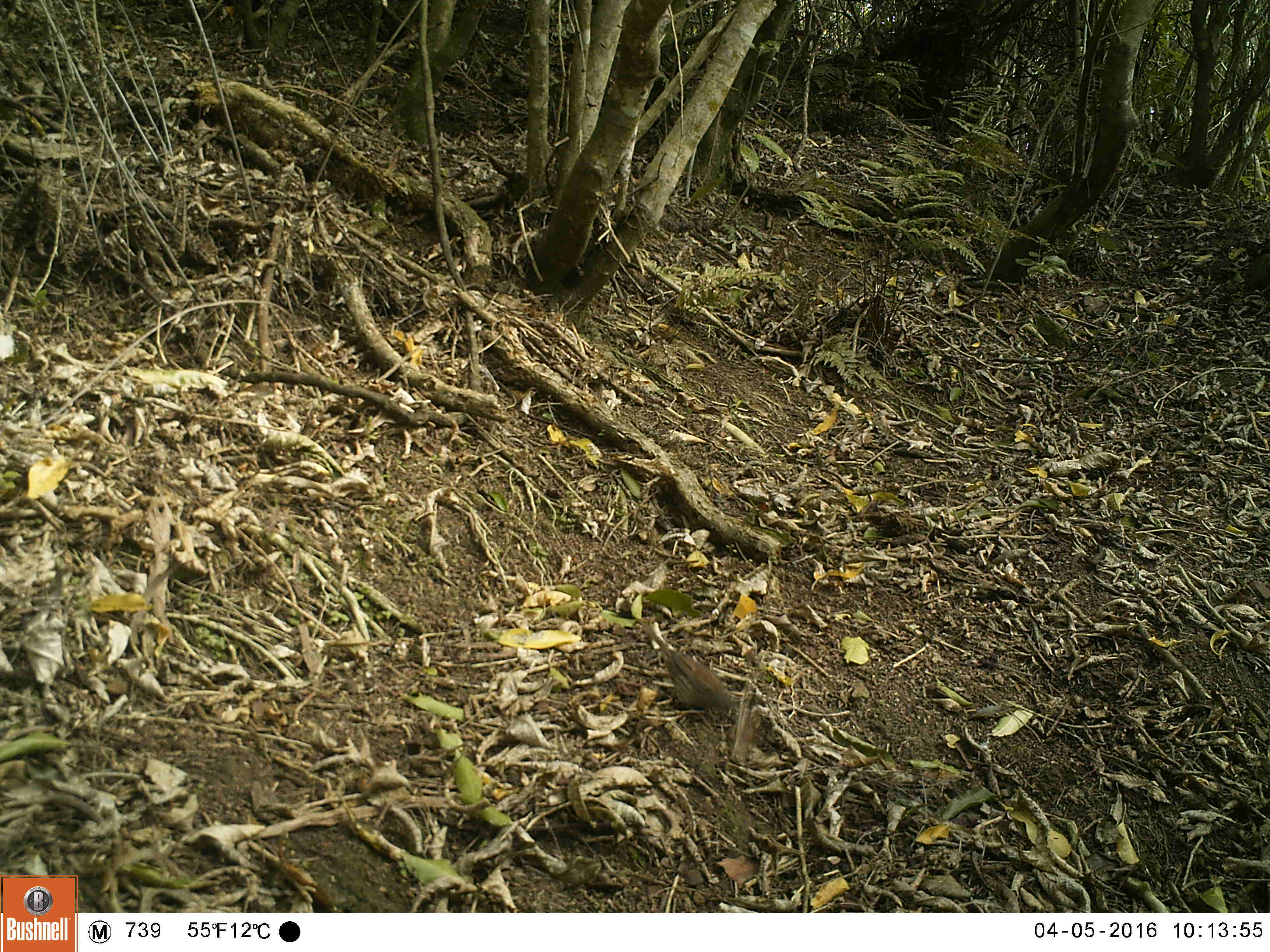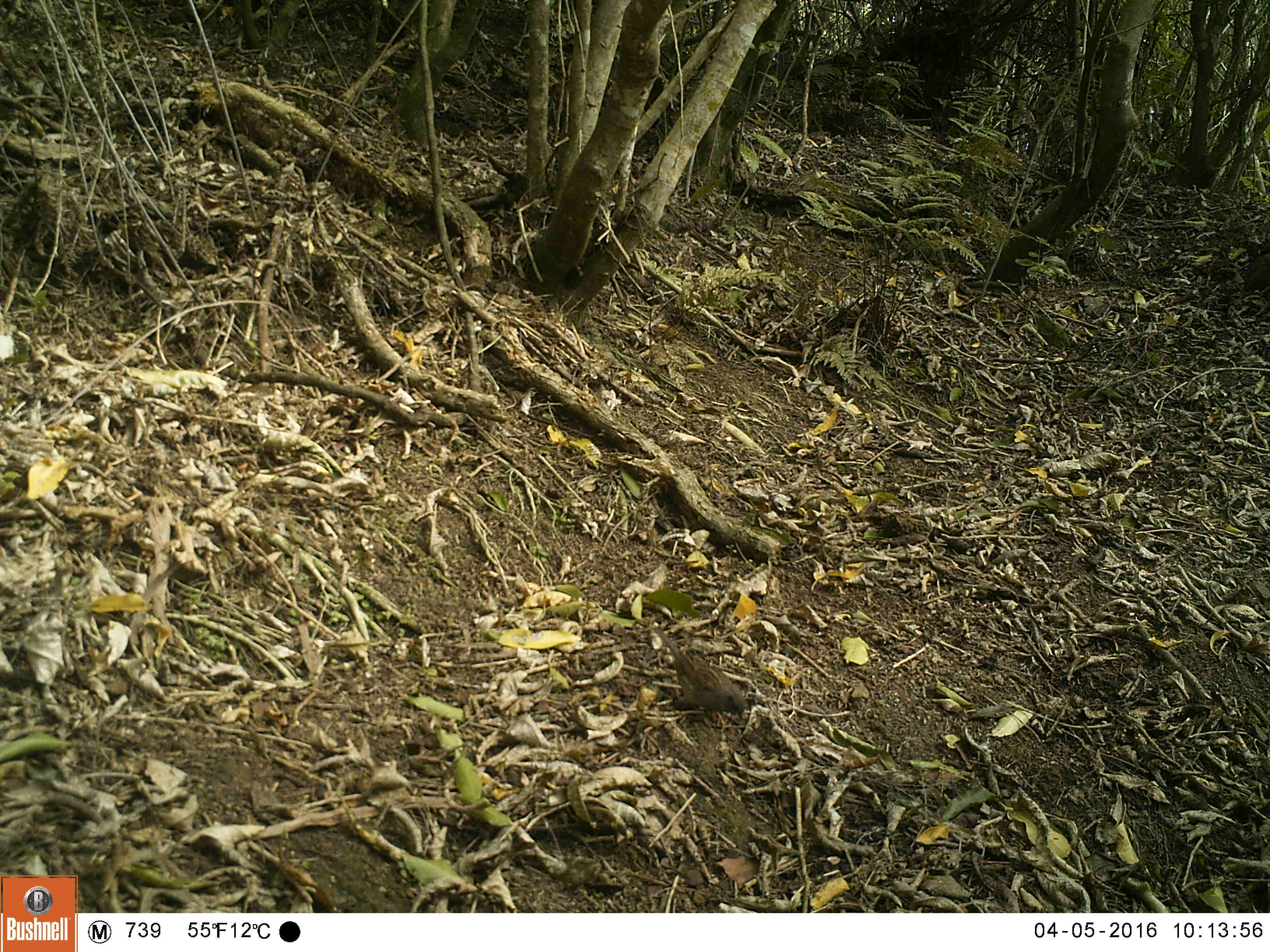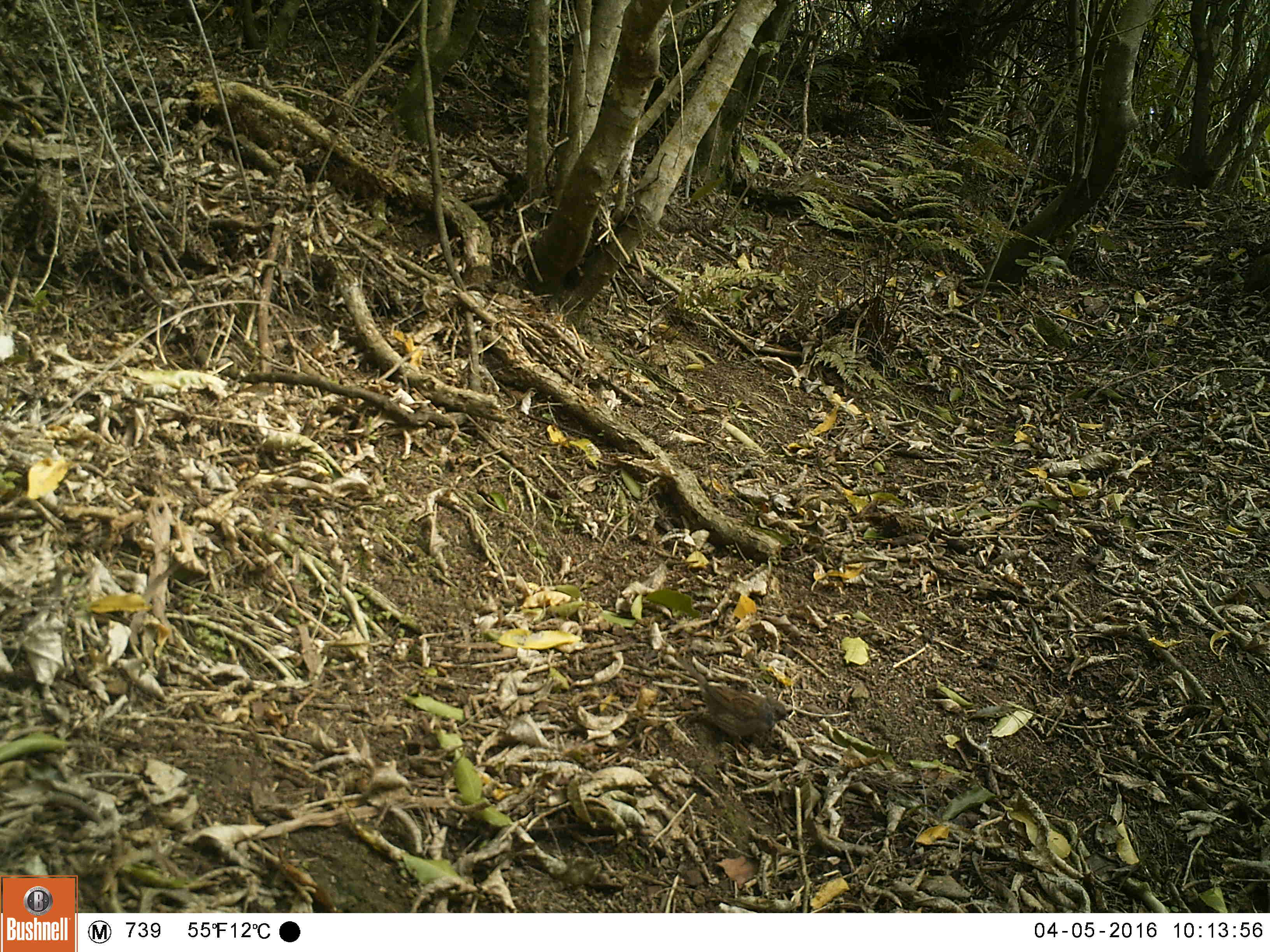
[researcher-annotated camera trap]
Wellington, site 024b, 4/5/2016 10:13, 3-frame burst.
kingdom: Animalia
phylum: Chordata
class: Aves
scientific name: Aves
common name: bird